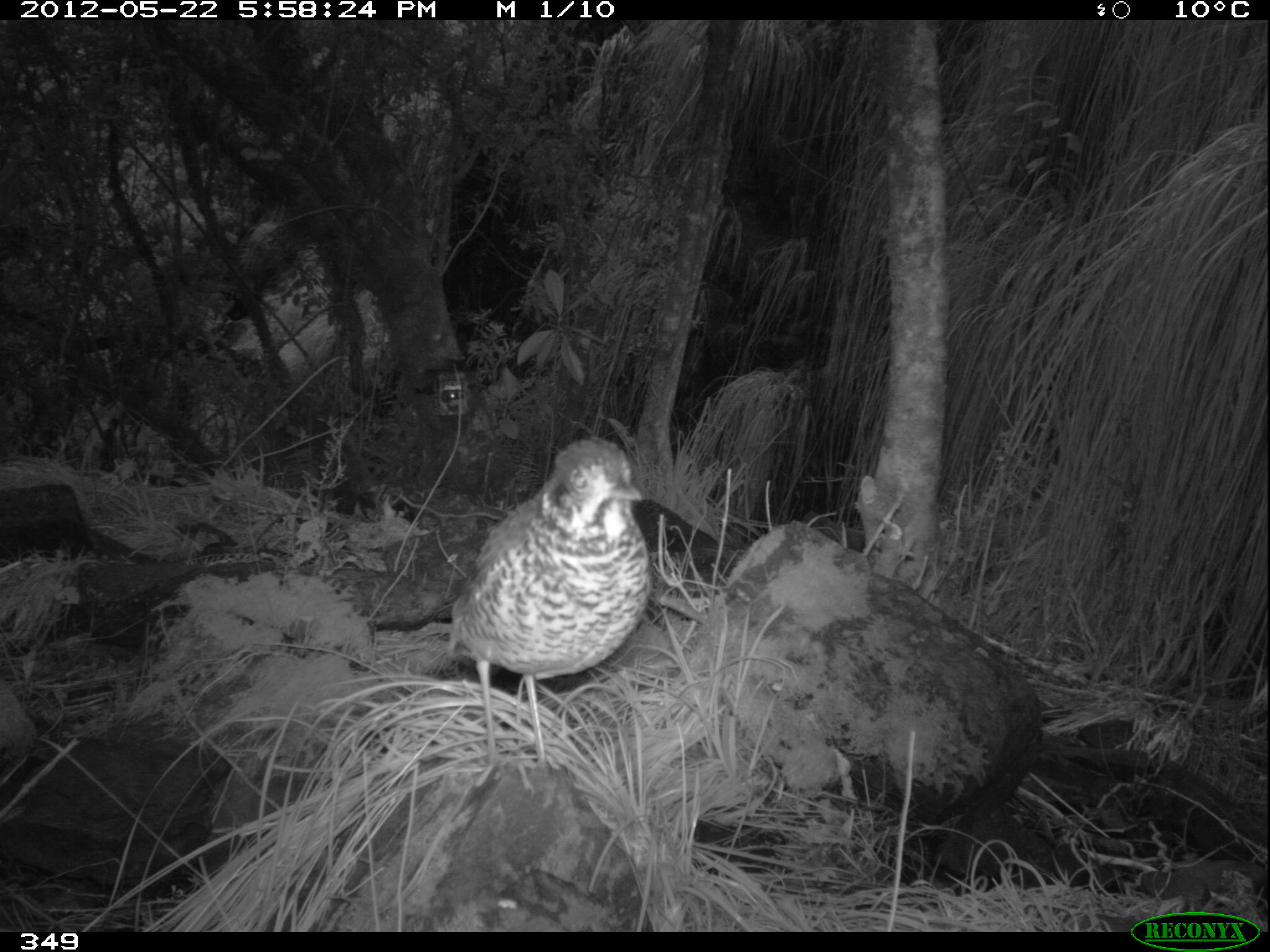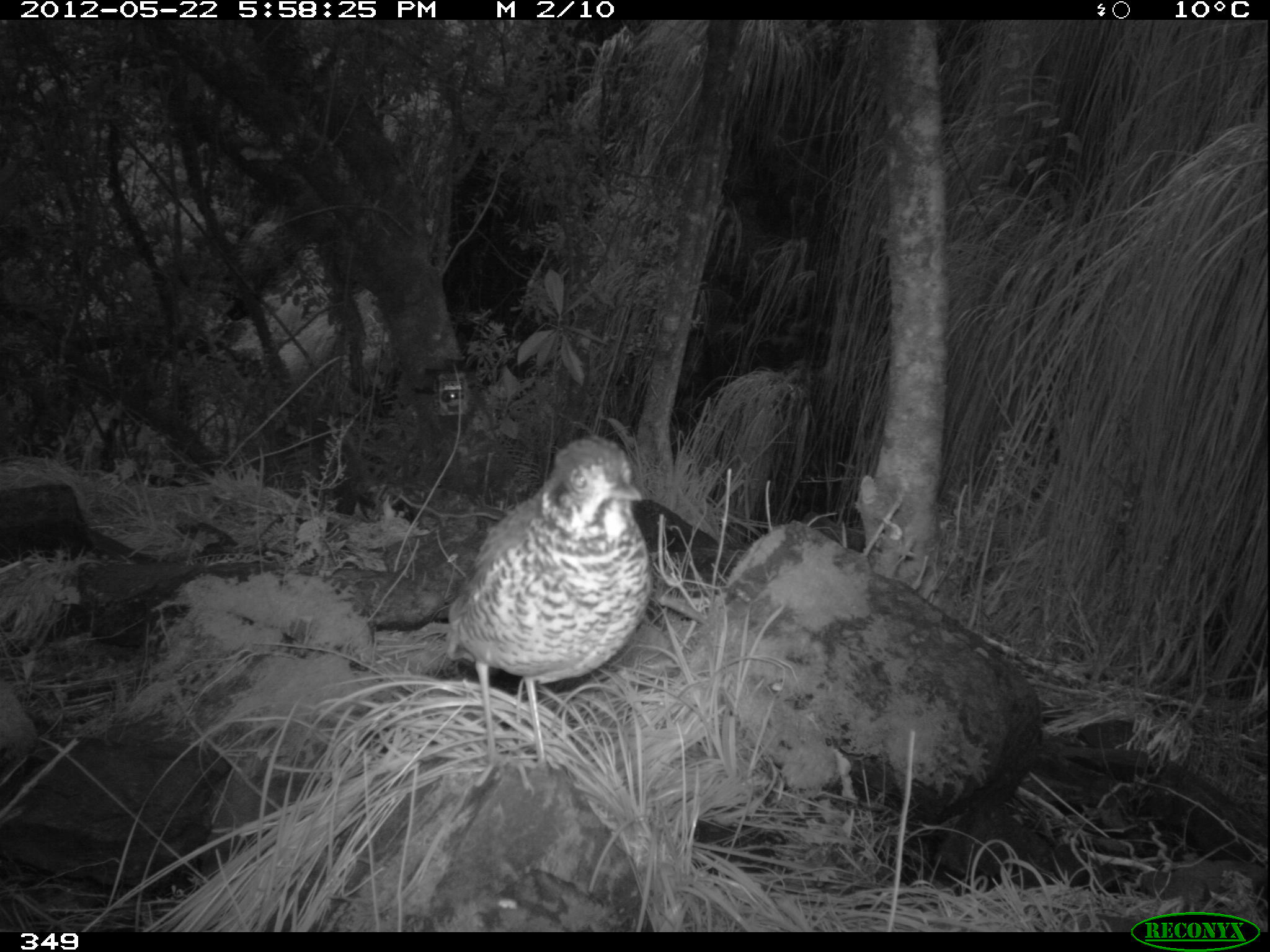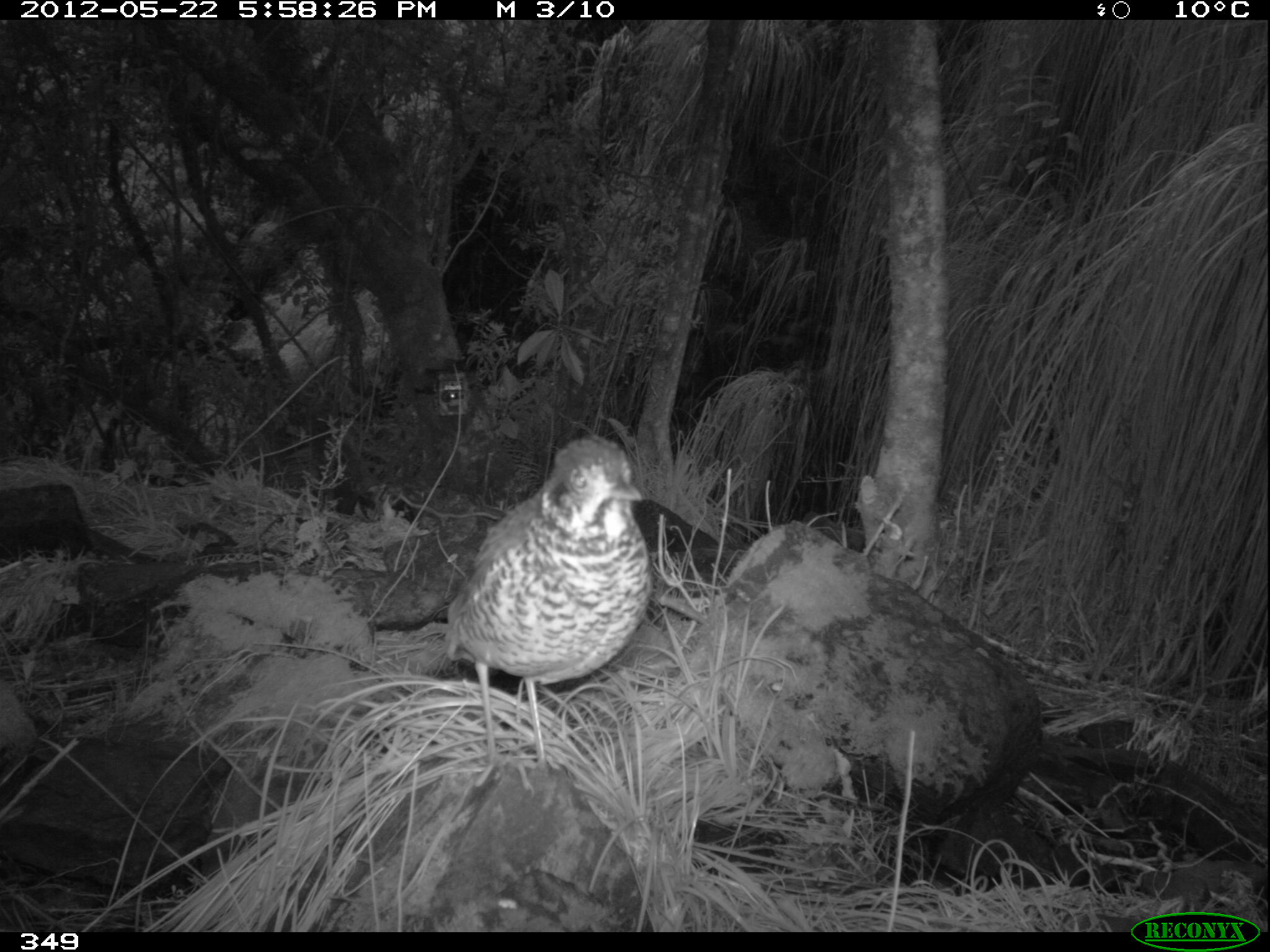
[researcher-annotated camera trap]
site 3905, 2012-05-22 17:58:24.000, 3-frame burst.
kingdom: Animalia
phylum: Chordata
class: Aves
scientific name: Aves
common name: bird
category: unknown bird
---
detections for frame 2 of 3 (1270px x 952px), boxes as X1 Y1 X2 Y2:
unknown bird: 443 433 655 798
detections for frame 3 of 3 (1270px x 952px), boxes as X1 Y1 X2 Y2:
unknown bird: 443 431 651 798